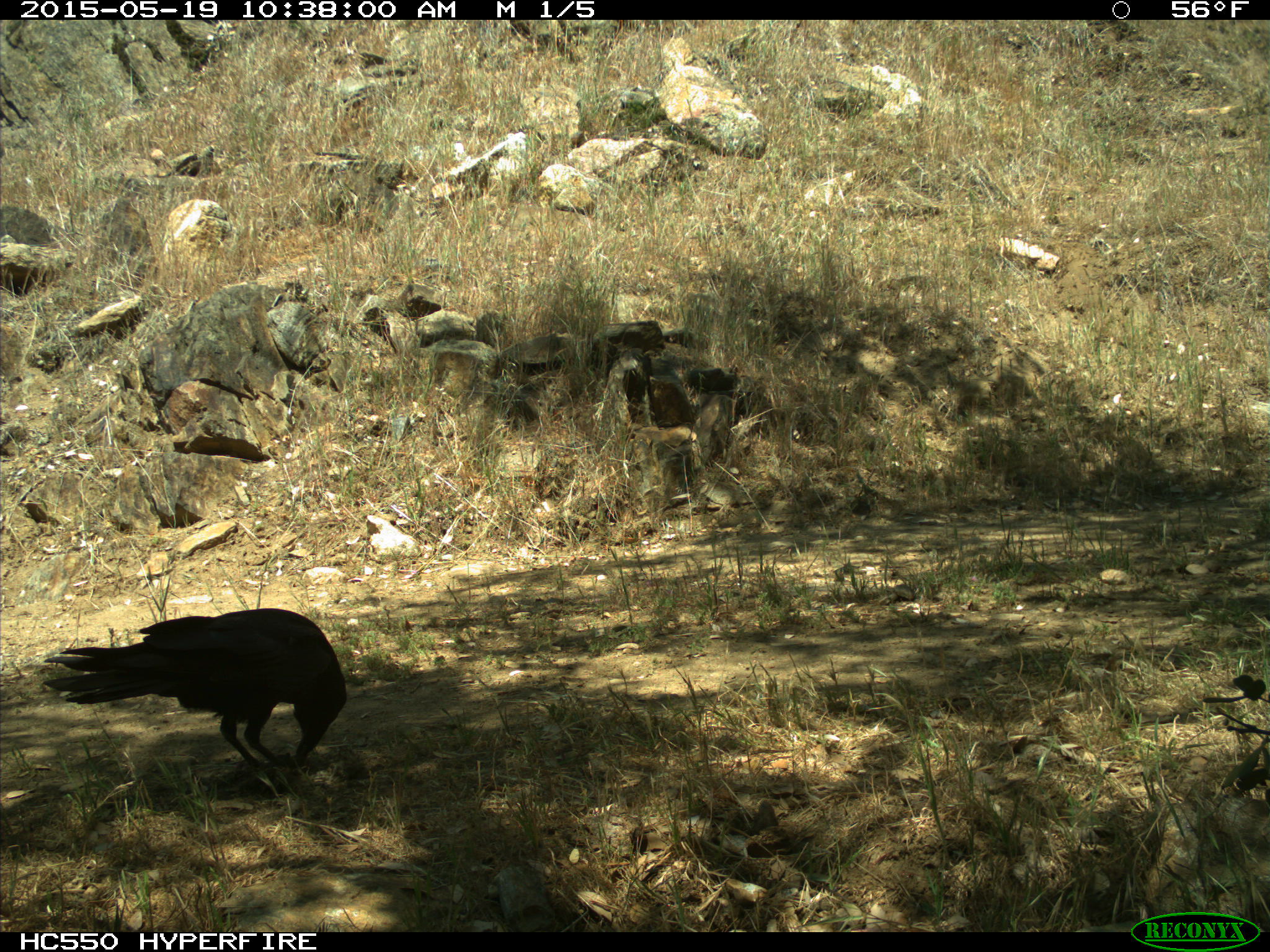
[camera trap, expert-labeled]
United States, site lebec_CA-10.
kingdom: Animalia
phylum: Chordata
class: Aves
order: Passeriformes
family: Corvidae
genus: Corvus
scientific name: Corvus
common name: crows and ravens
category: unidentified corvus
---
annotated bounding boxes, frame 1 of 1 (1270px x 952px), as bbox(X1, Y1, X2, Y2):
animal: bbox(41, 607, 347, 771)